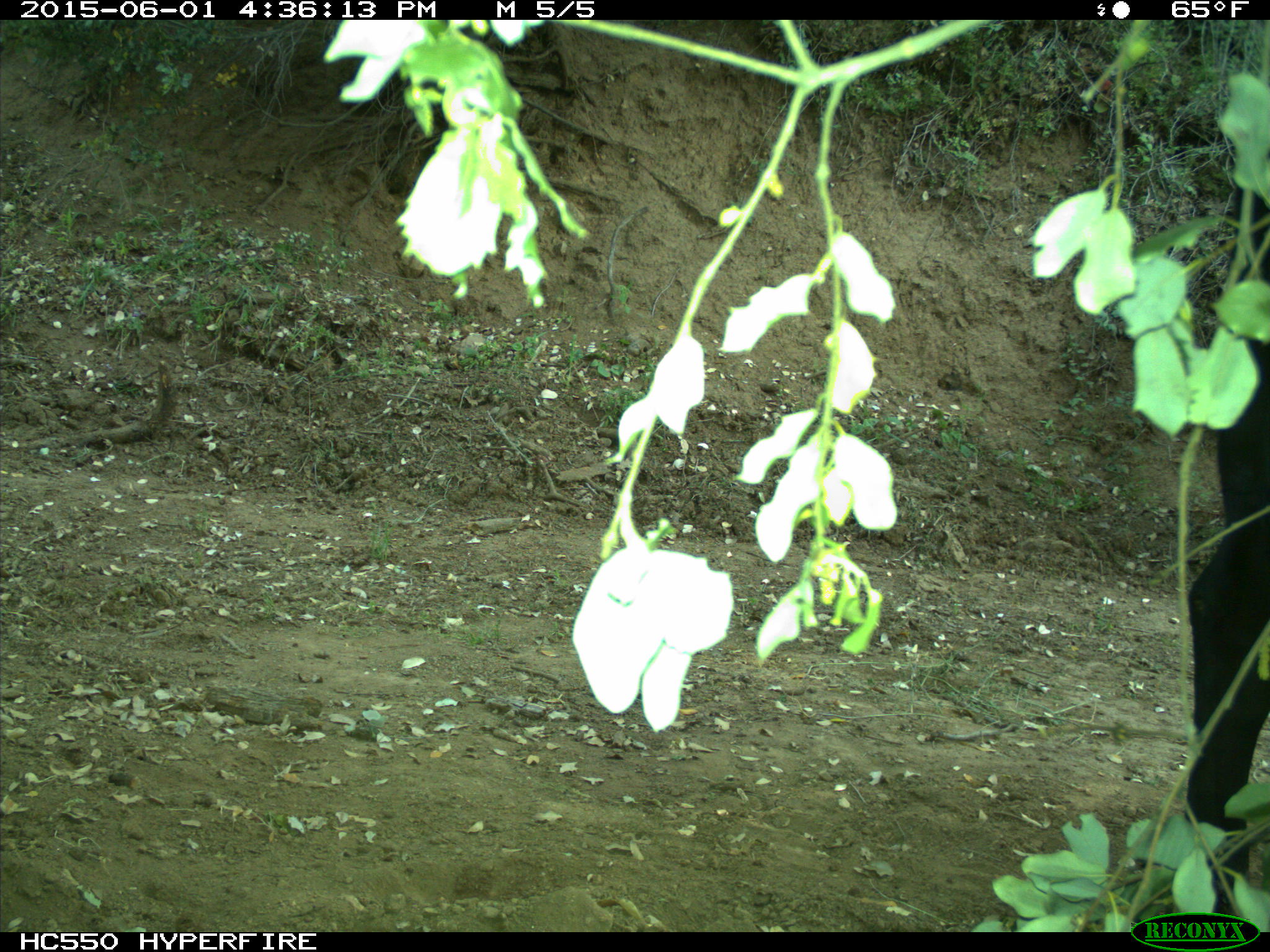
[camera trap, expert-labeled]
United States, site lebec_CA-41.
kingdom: Animalia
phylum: Chordata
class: Mammalia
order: Artiodactyla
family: Bovidae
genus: Bos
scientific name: Bos taurus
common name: domestic cow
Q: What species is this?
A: Bos taurus (domestic cow).